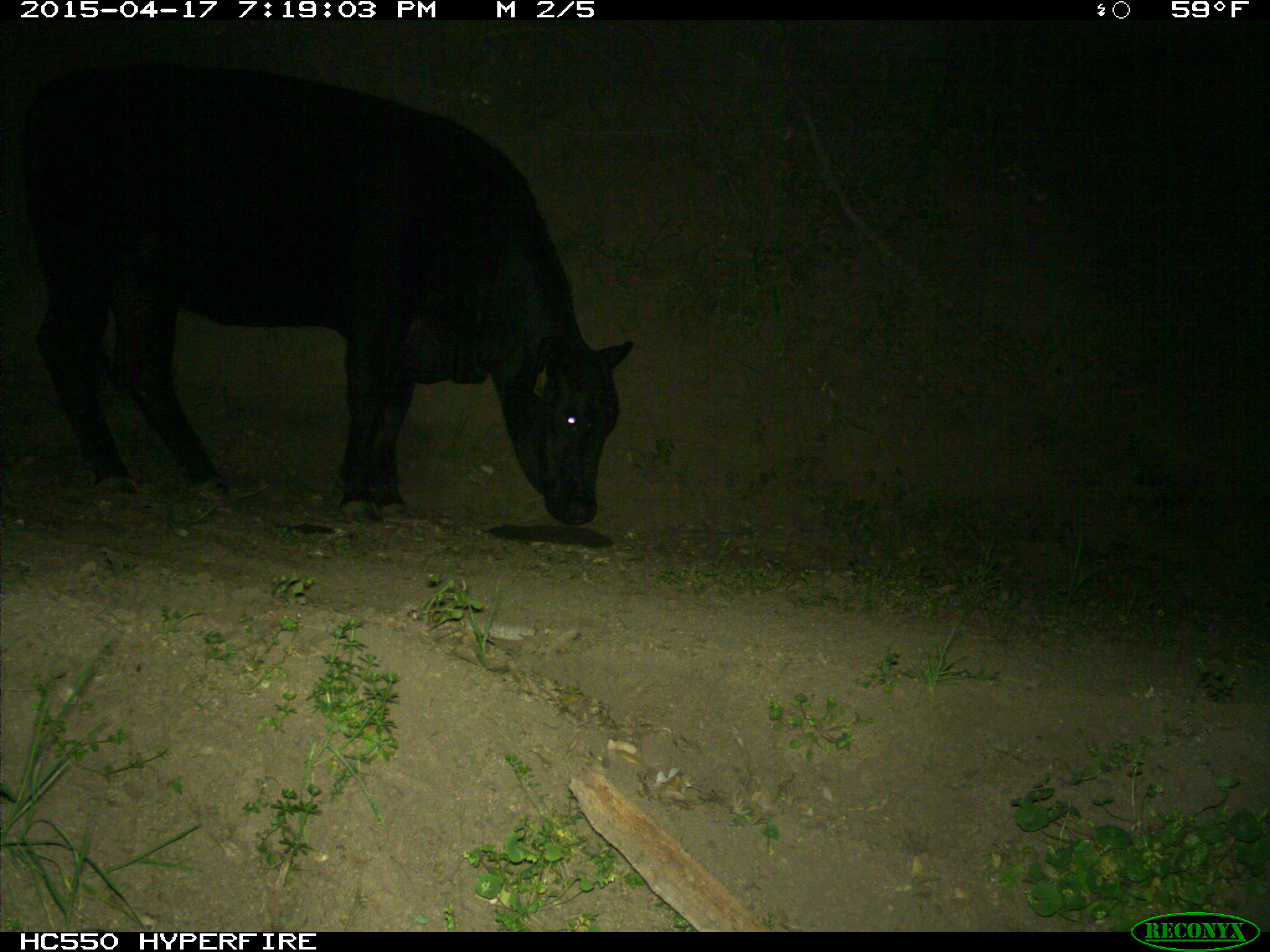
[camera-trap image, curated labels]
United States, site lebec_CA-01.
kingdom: Animalia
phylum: Chordata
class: Mammalia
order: Artiodactyla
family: Bovidae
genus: Bos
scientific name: Bos taurus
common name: domestic cow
Bos taurus (domestic cow).